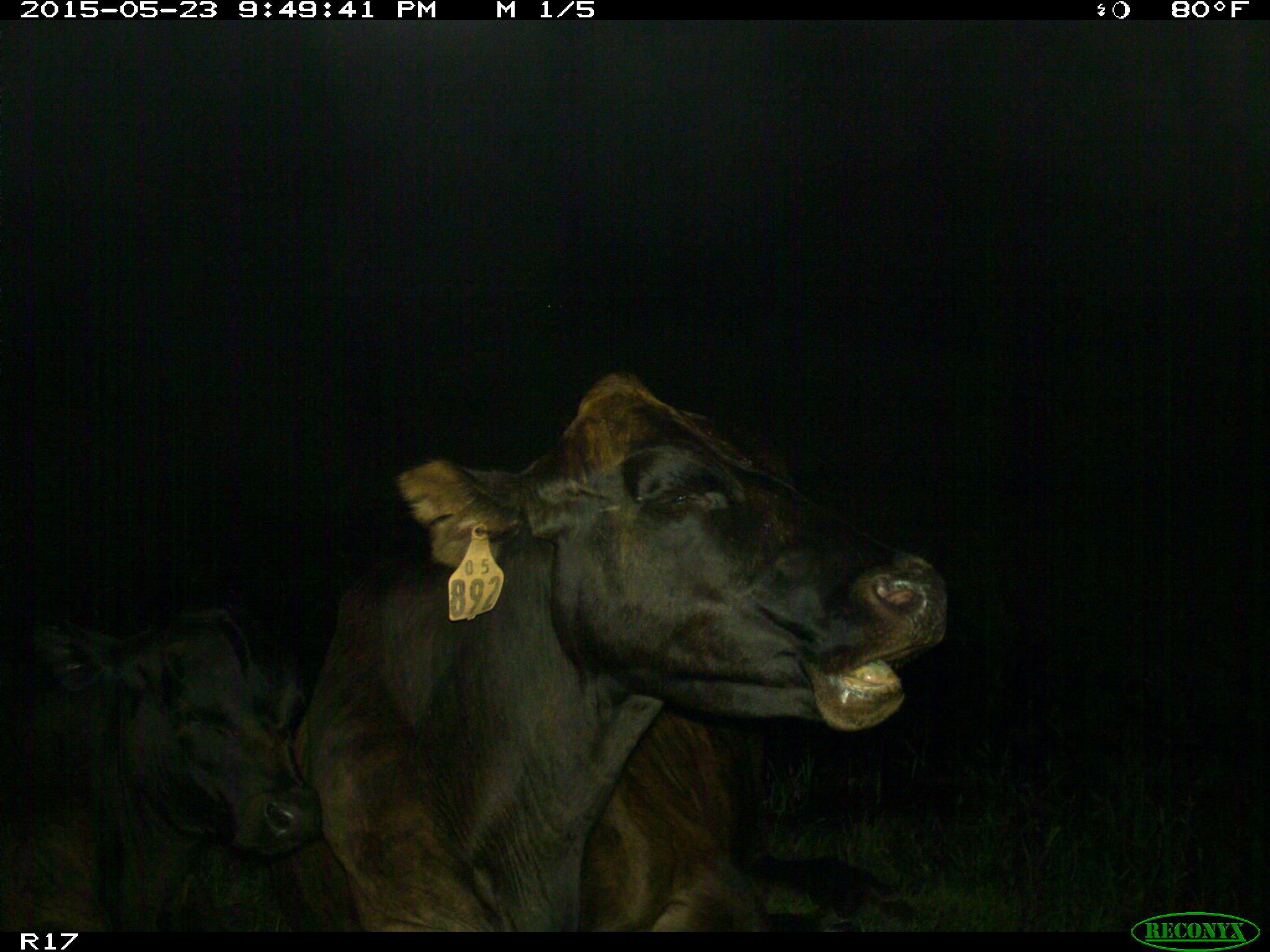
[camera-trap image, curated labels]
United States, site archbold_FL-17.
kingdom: Animalia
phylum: Chordata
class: Mammalia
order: Artiodactyla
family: Bovidae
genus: Bos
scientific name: Bos taurus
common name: domestic cow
Bos taurus (domestic cow).